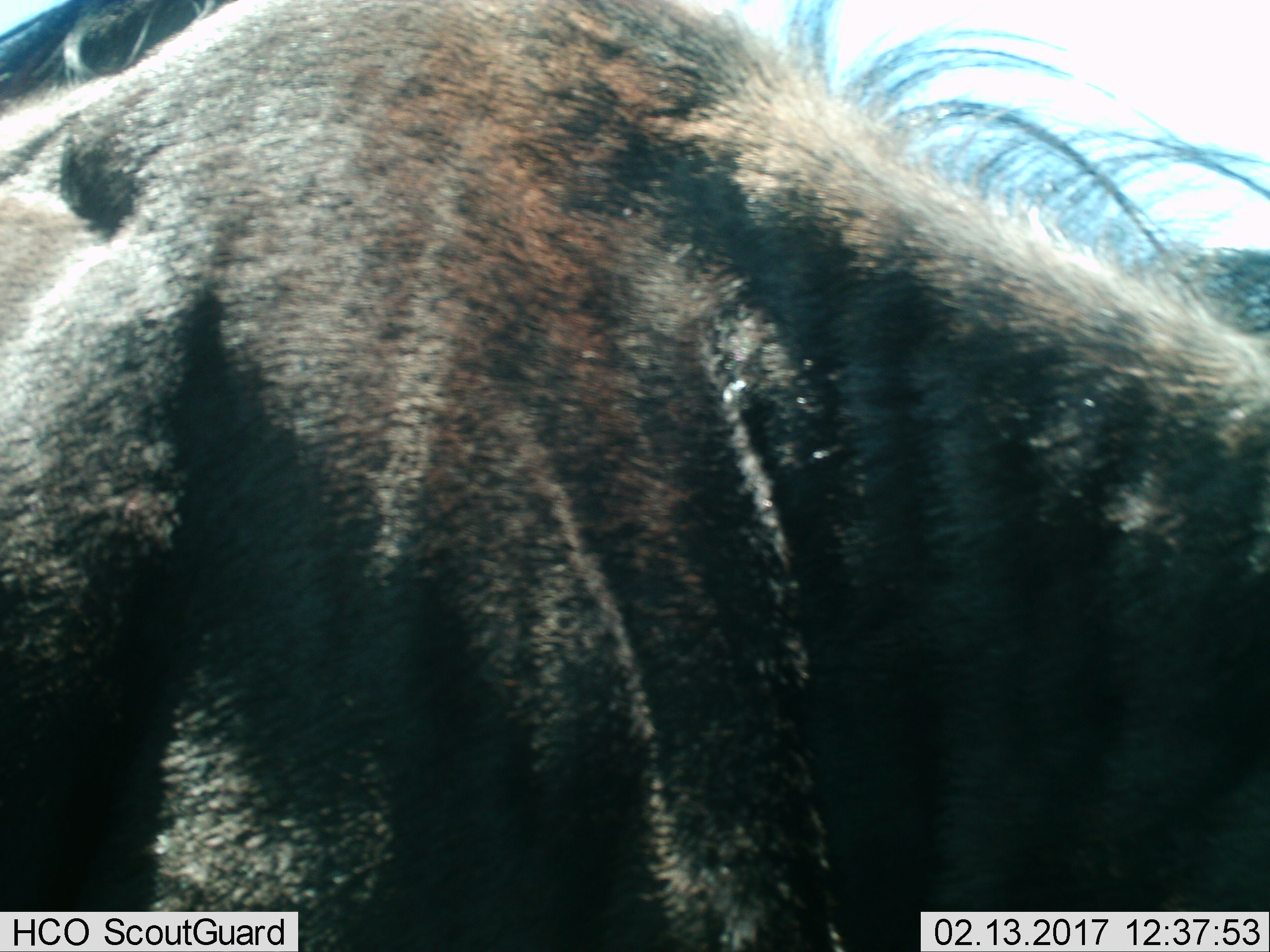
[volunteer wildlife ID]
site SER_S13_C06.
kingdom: Animalia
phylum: Chordata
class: Mammalia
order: Artiodactyla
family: Bovidae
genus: Connochaetes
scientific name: Connochaetes taurinus taurinus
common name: blue wildebeest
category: wildebeestblue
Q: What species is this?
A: Wildebeestblue (blue wildebeest) (Connochaetes taurinus taurinus).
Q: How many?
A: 1.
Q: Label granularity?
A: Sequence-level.